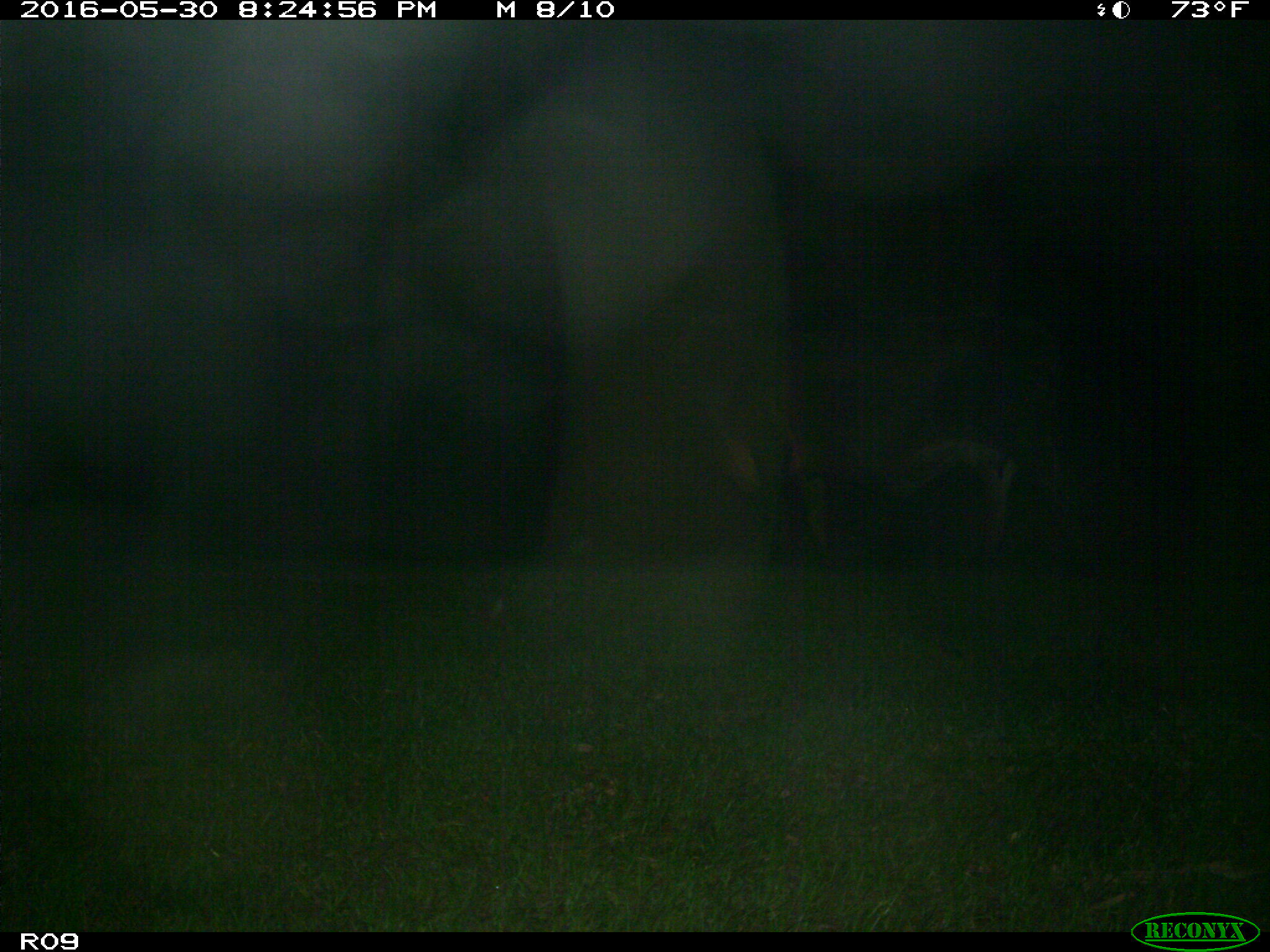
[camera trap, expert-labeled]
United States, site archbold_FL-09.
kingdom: Animalia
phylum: Chordata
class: Mammalia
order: Artiodactyla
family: Bovidae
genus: Bos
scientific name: Bos taurus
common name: domestic cow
Bos taurus (domestic cow).